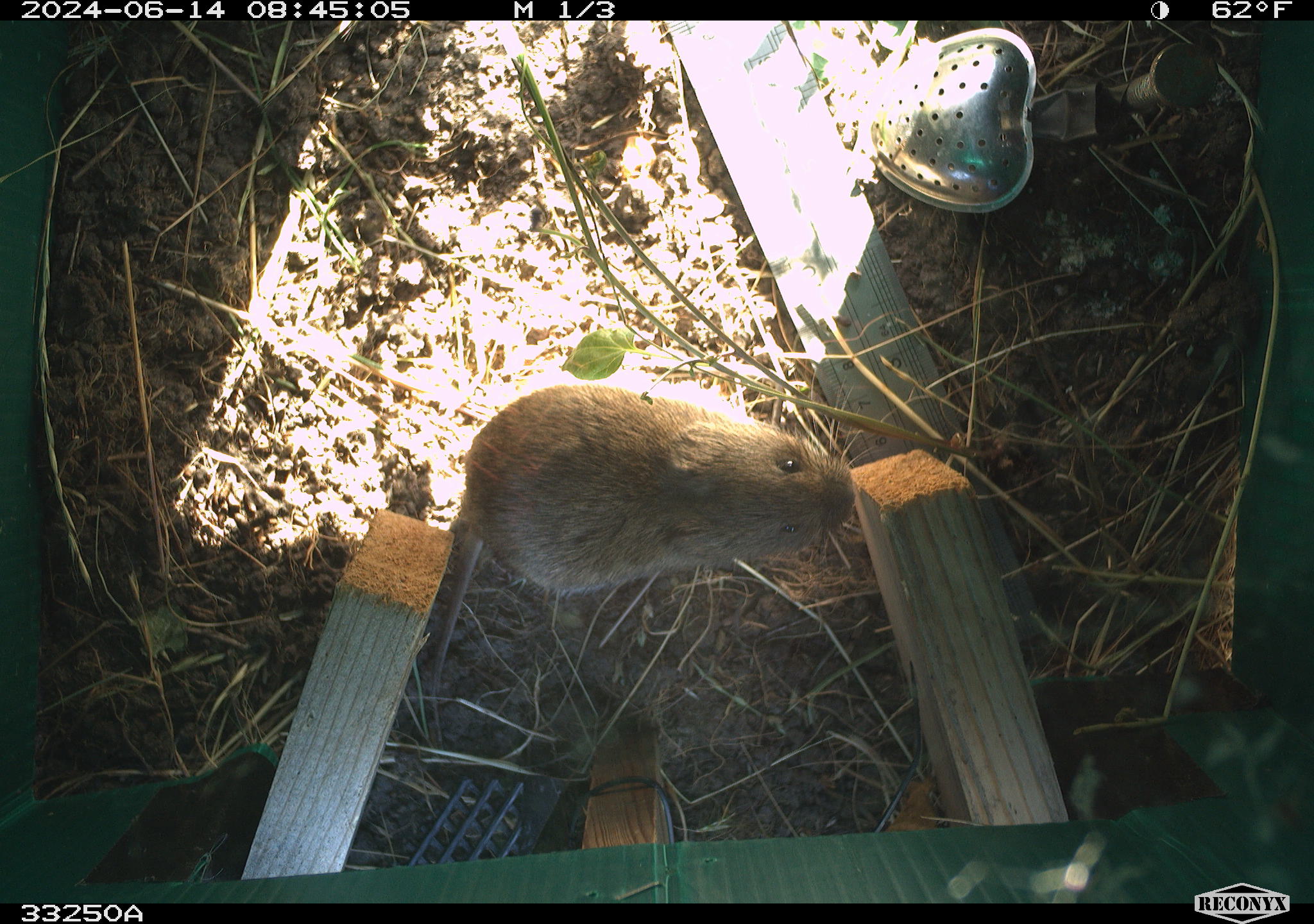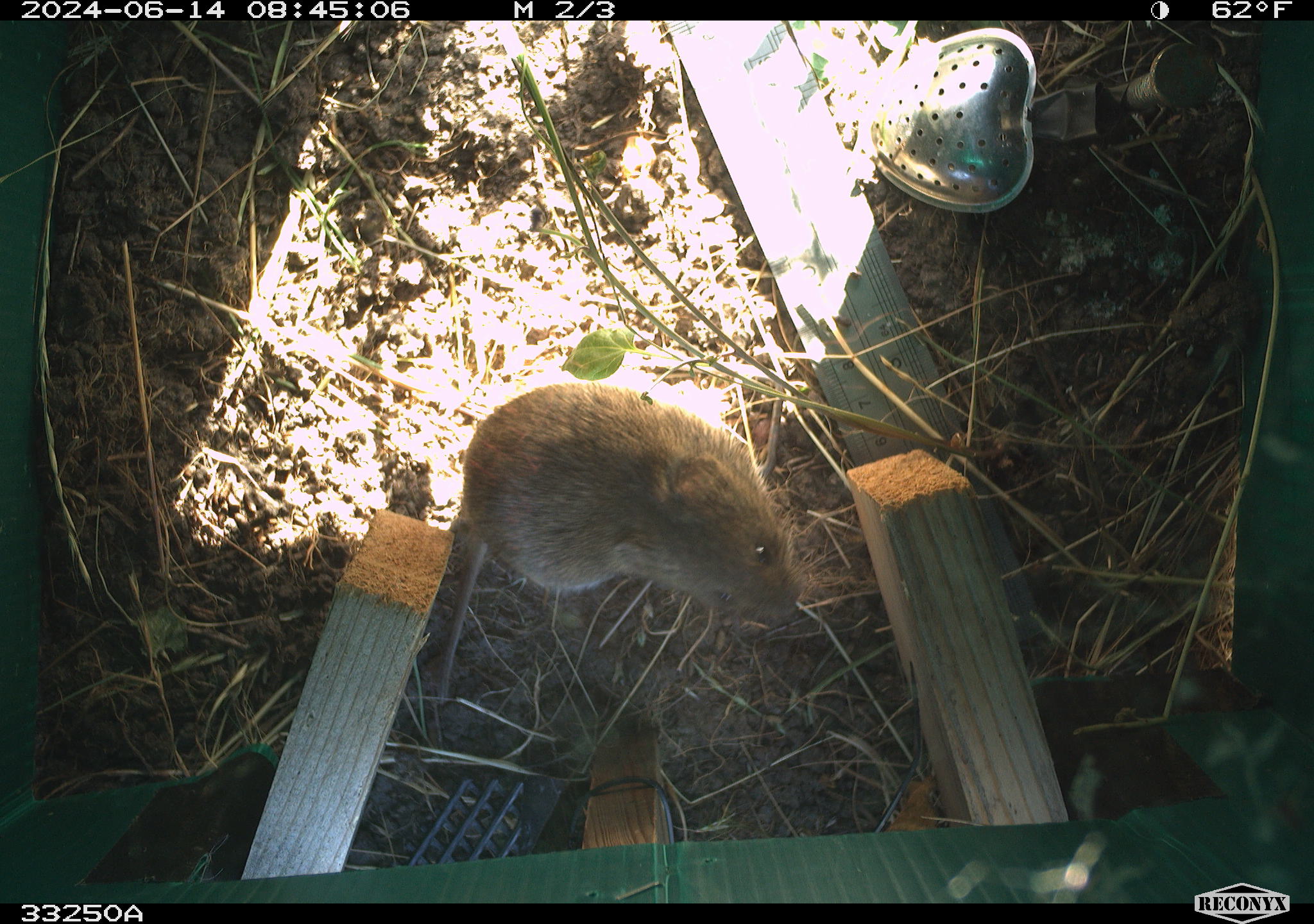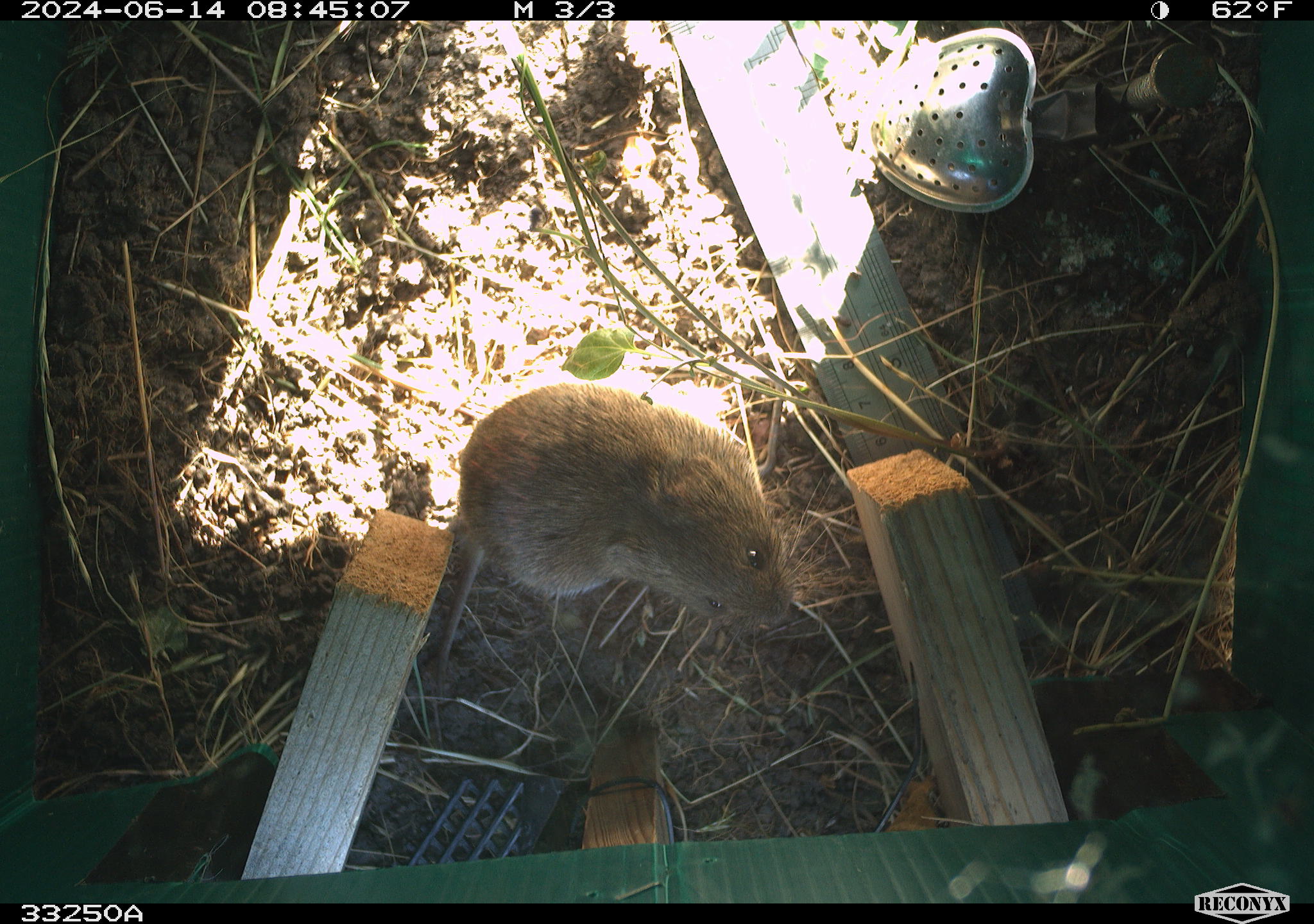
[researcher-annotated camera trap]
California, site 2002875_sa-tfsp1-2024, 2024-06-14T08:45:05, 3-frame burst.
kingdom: Animalia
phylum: Chordata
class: Mammalia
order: Rodentia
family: Cricetidae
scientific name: Arvicolinae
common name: voles, lemmings, and muskrats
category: arvicolinae subfamily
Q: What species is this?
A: Arvicolinae subfamily (voles, lemmings, and muskrats) (Arvicolinae).